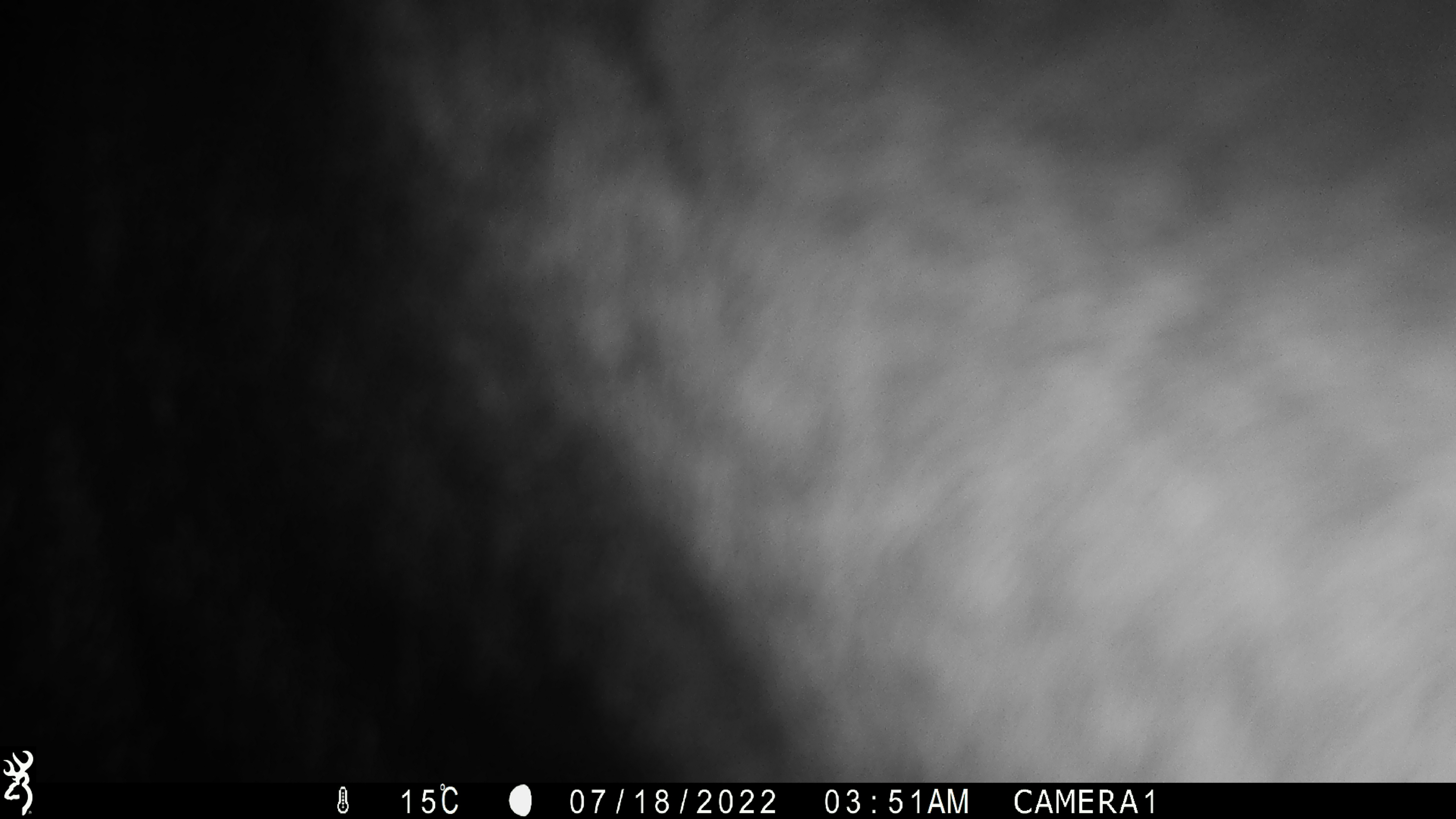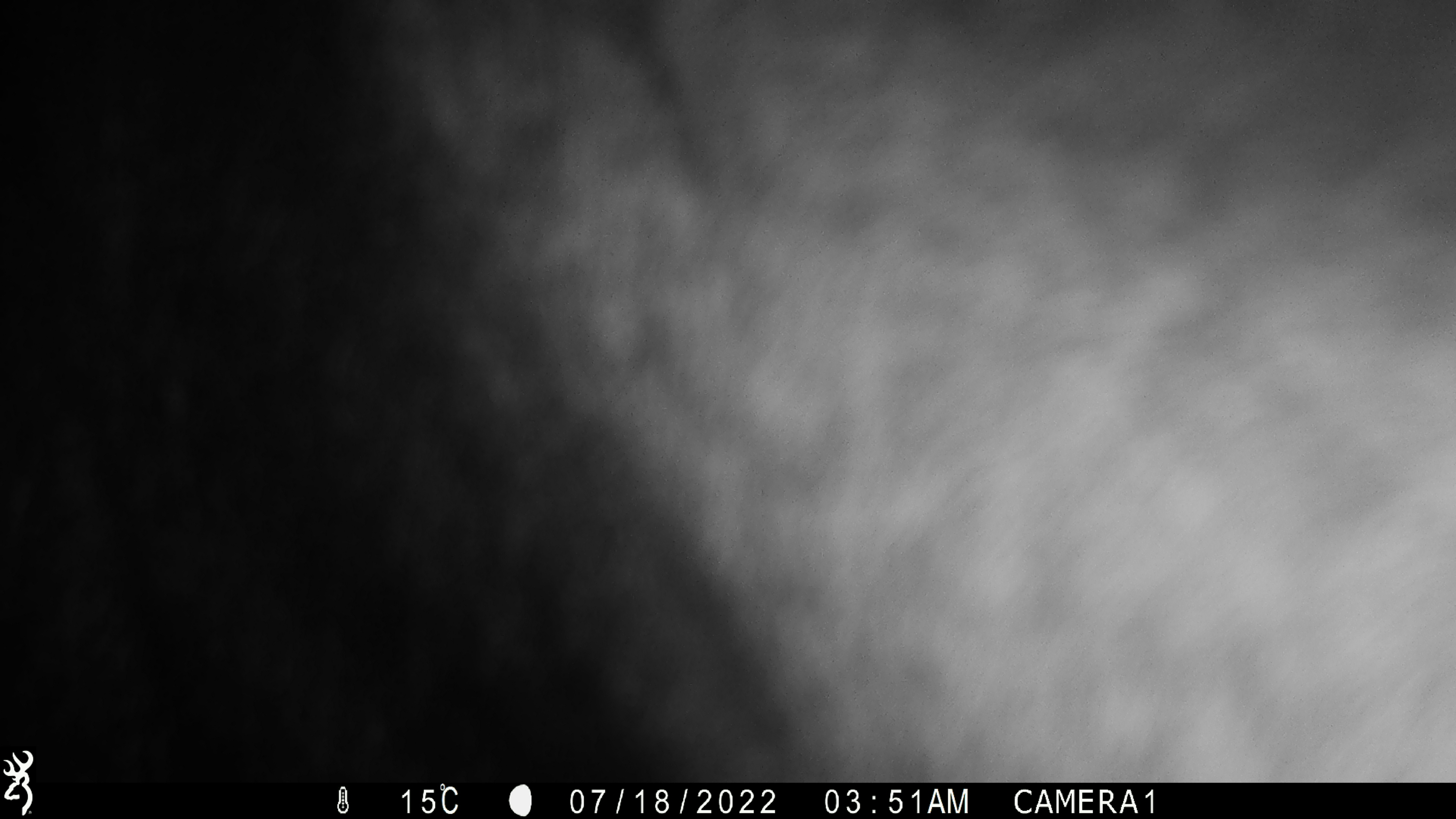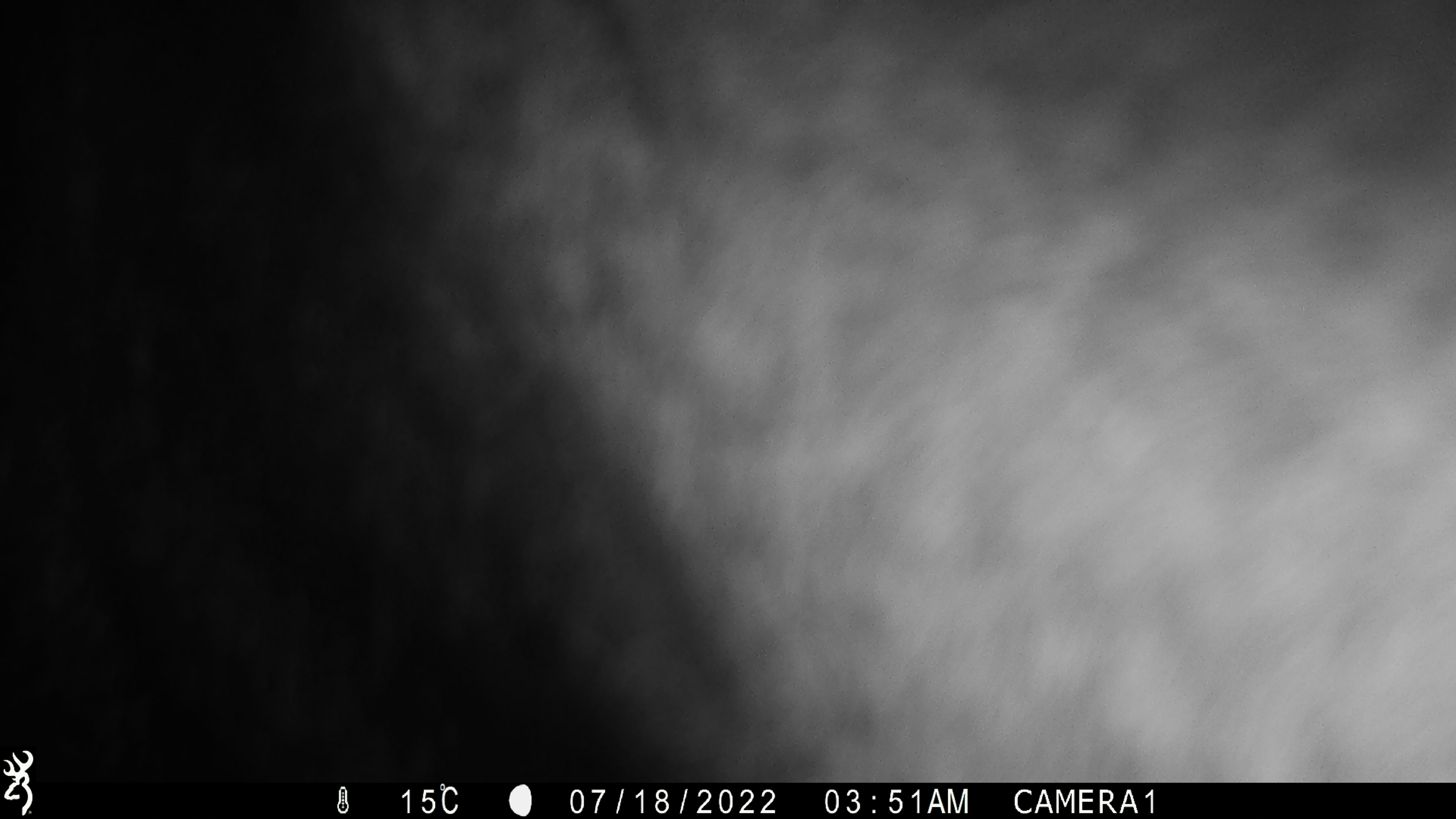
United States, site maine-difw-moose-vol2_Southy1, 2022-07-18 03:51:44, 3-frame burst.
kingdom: Animalia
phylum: Chordata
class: Mammalia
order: Artiodactyla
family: Cervidae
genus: Alces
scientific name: Alces alces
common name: moose